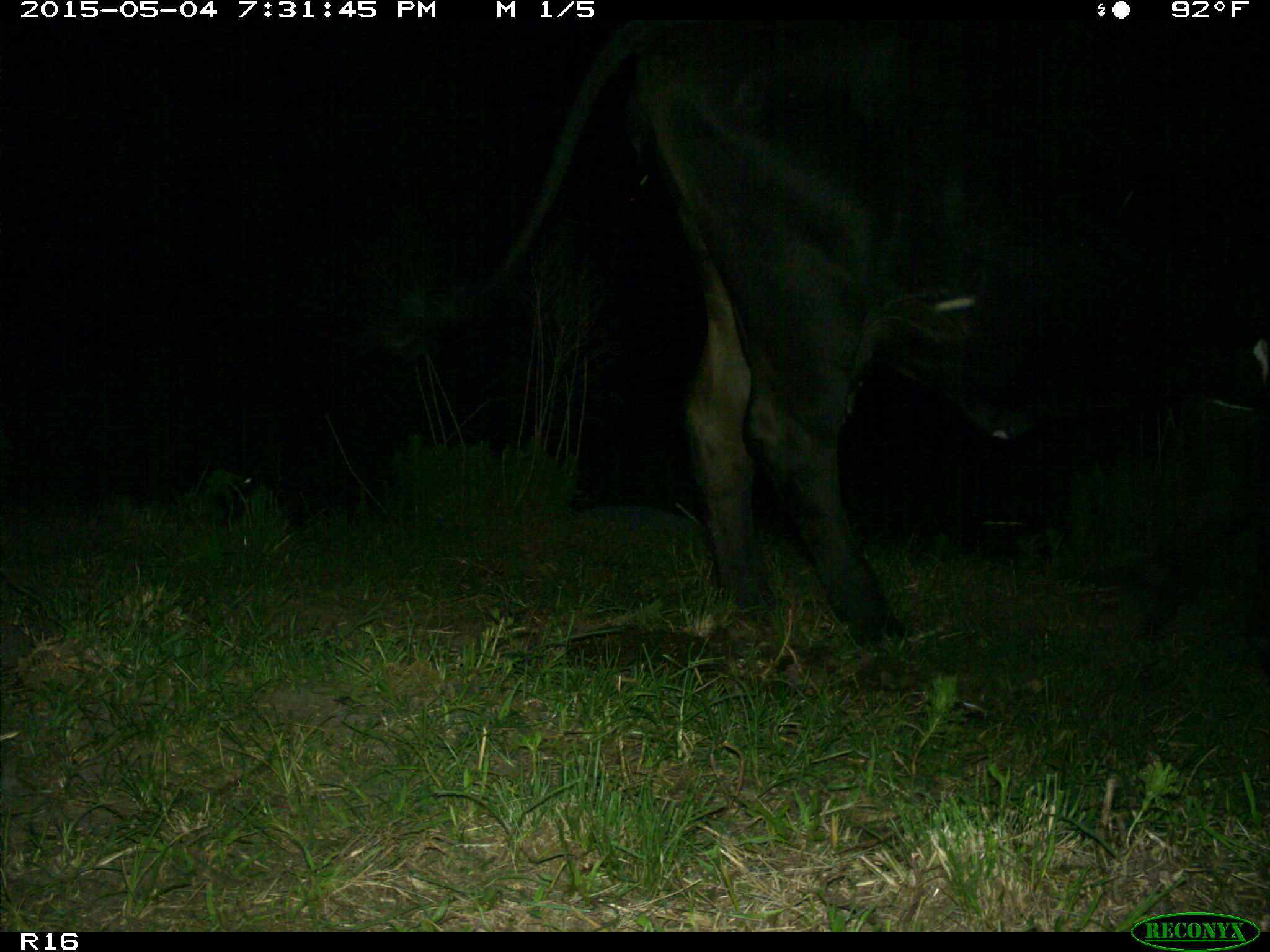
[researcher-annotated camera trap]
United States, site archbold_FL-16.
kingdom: Animalia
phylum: Chordata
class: Mammalia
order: Artiodactyla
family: Bovidae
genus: Bos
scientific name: Bos taurus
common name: domestic cow